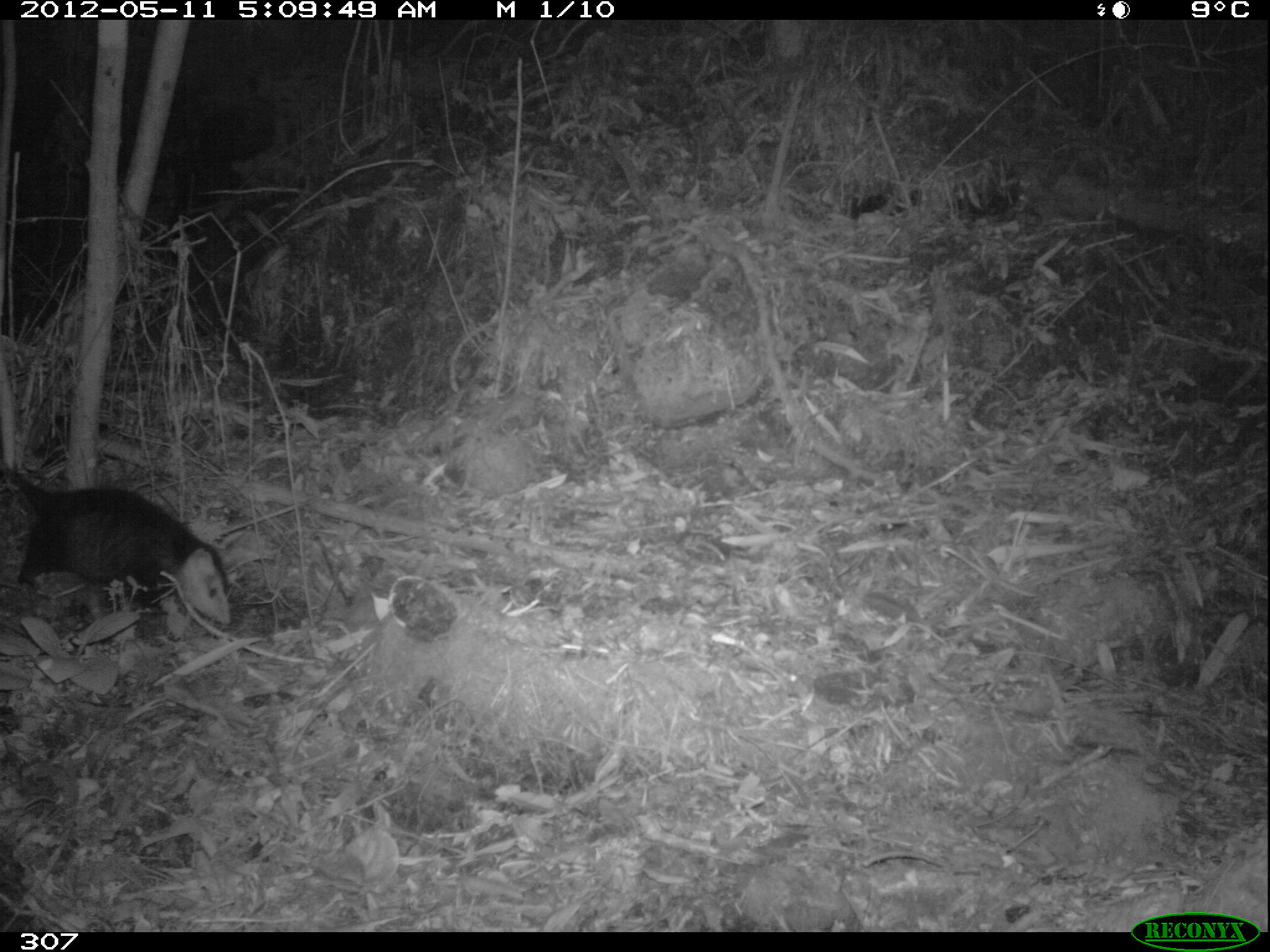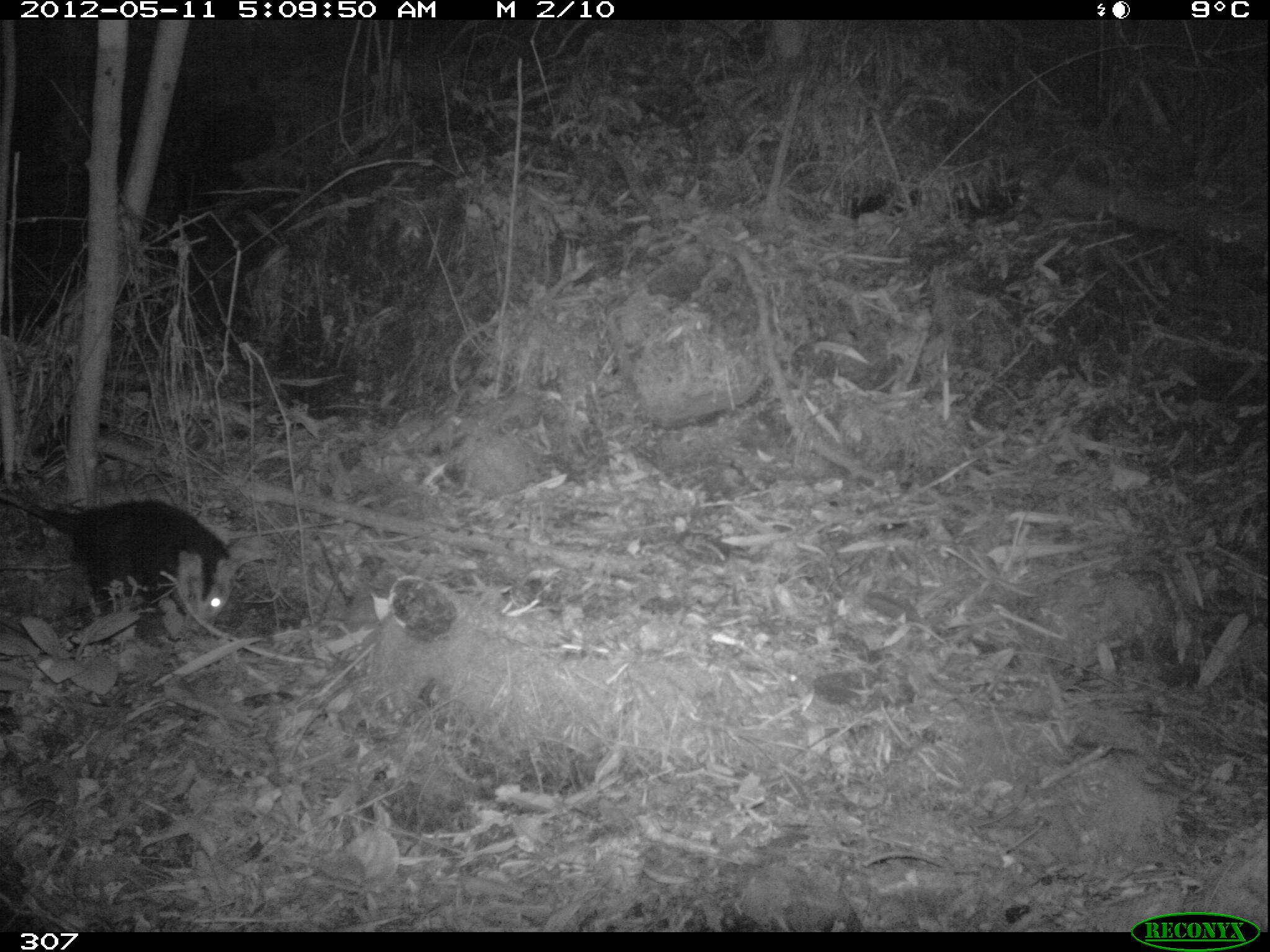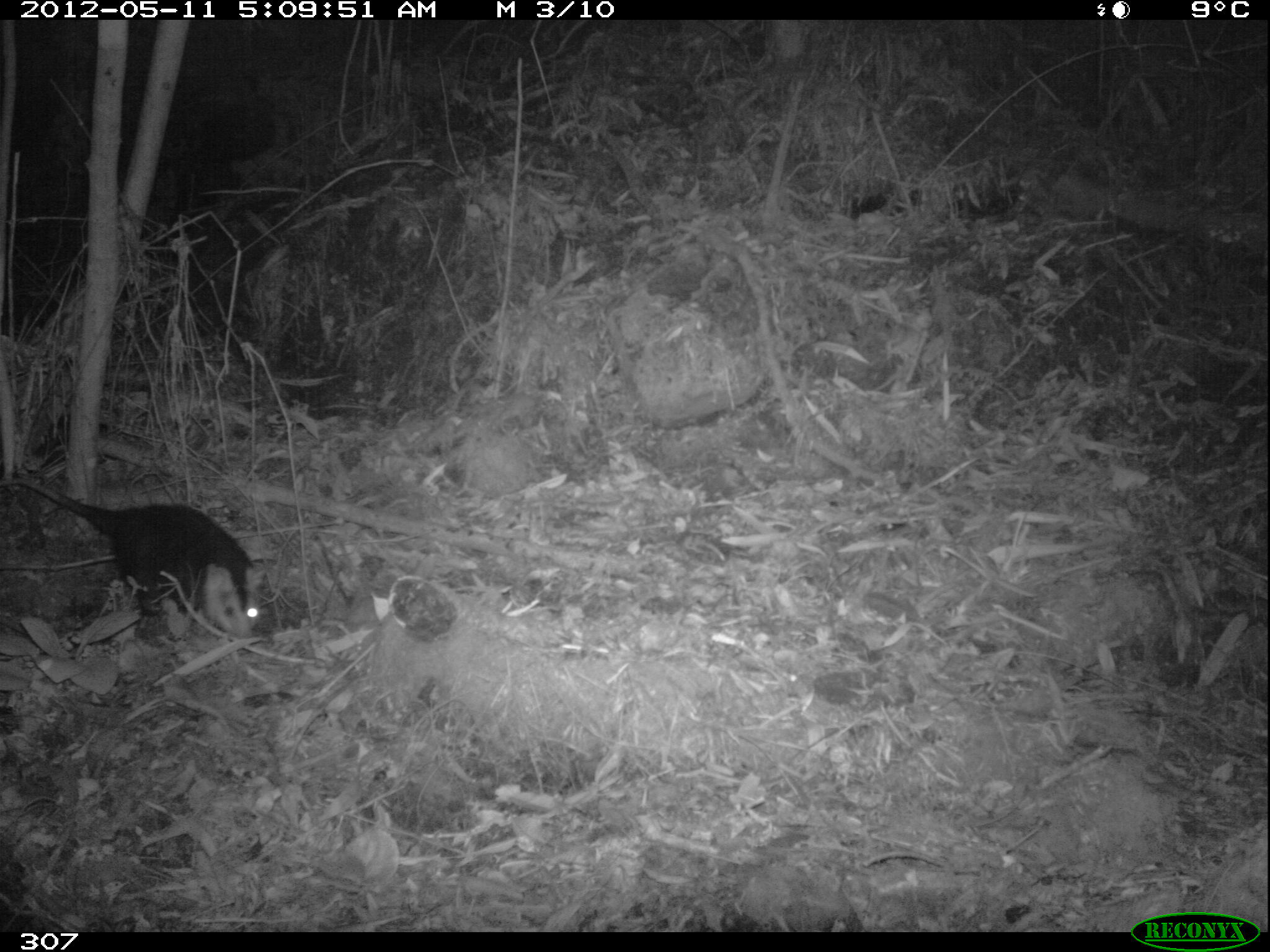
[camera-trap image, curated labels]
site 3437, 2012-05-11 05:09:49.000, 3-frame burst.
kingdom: Animalia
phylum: Chordata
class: Mammalia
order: Didelphimorphia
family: Didelphidae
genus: Didelphis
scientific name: Didelphis pernigra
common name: andean white-eared opossum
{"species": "Didelphis pernigra (andean white-eared opossum)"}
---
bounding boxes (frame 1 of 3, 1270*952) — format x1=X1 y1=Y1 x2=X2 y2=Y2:
didelphis pernigra: x1=0 y1=464 x2=230 y2=623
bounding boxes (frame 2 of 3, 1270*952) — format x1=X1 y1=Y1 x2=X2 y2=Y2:
didelphis pernigra: x1=0 y1=489 x2=242 y2=635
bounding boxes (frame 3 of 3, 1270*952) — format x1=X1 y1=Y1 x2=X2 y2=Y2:
didelphis pernigra: x1=3 y1=476 x2=265 y2=640